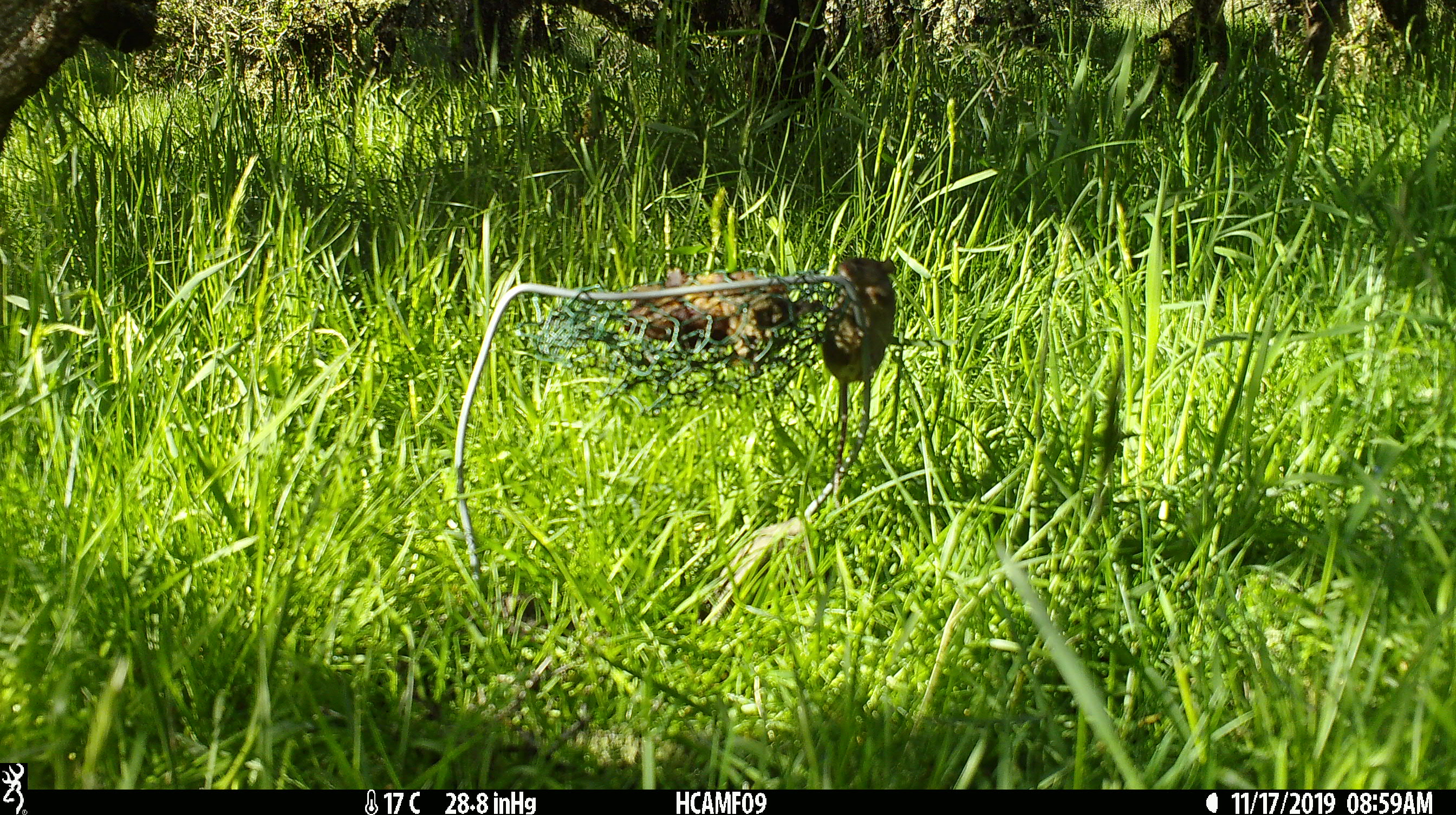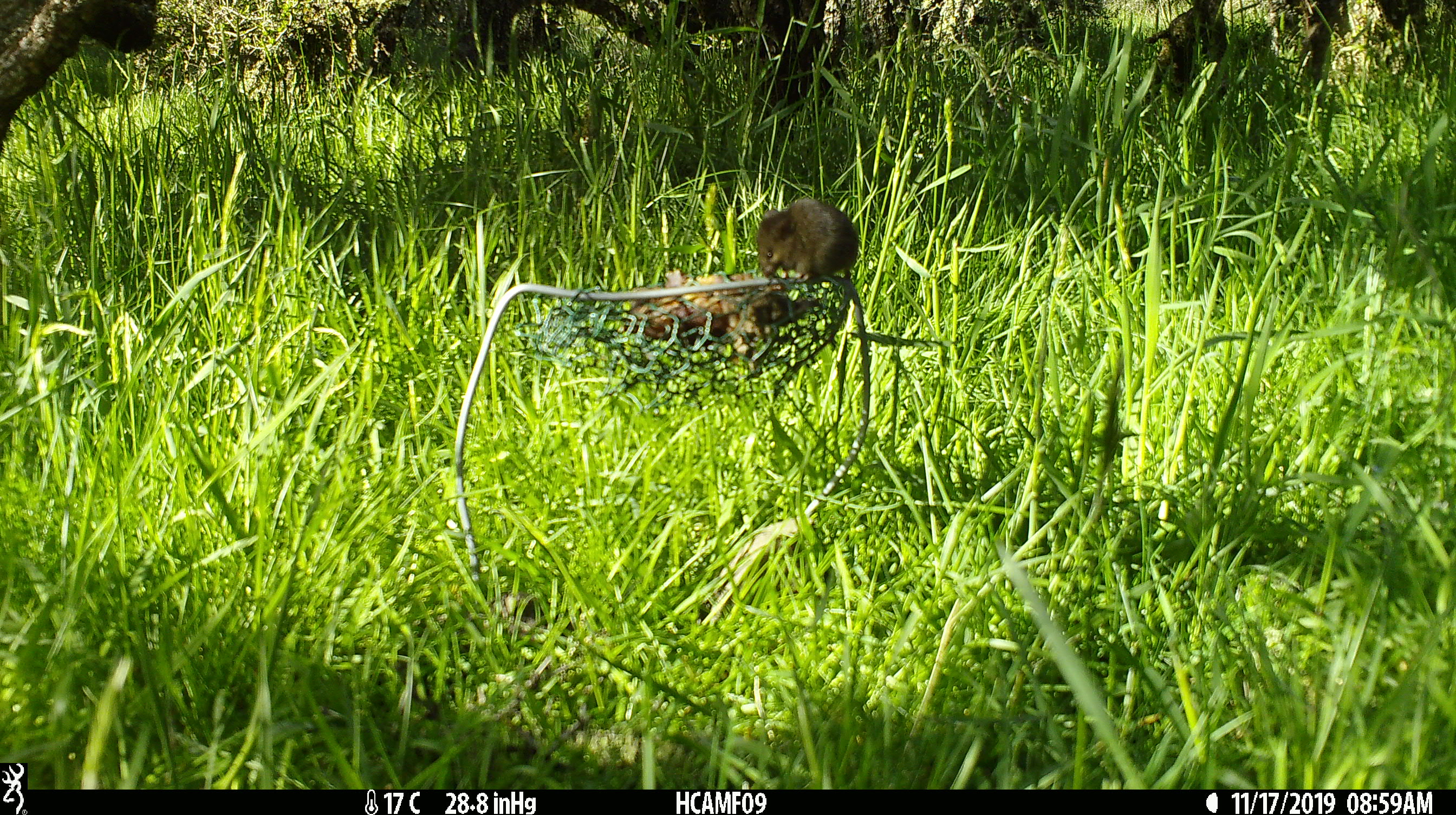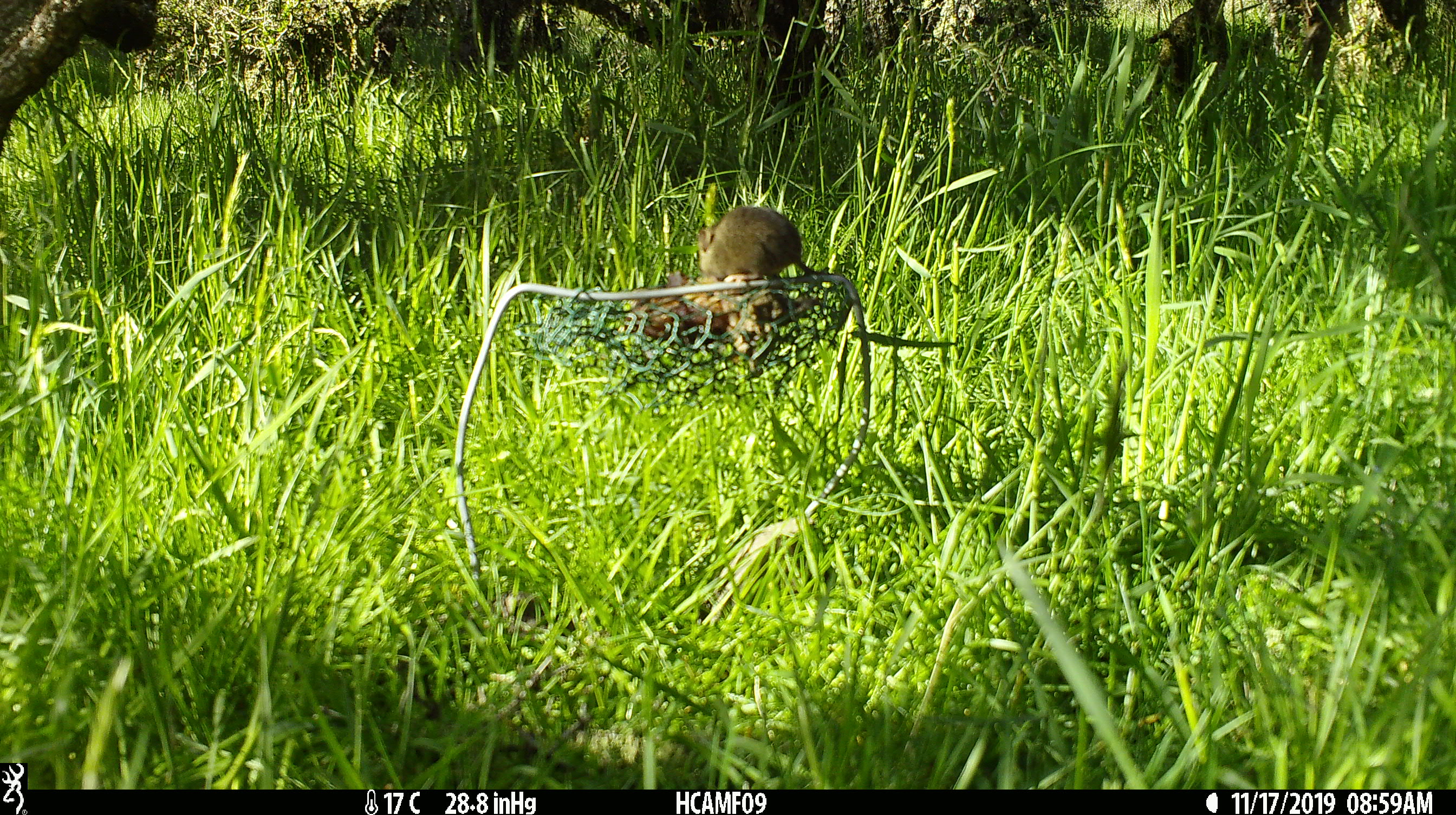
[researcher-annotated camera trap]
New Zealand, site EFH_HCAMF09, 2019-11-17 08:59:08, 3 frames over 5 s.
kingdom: Animalia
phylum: Chordata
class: Mammalia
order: Rodentia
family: Muridae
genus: Mus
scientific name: Mus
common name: mouse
Mouse (Mus).